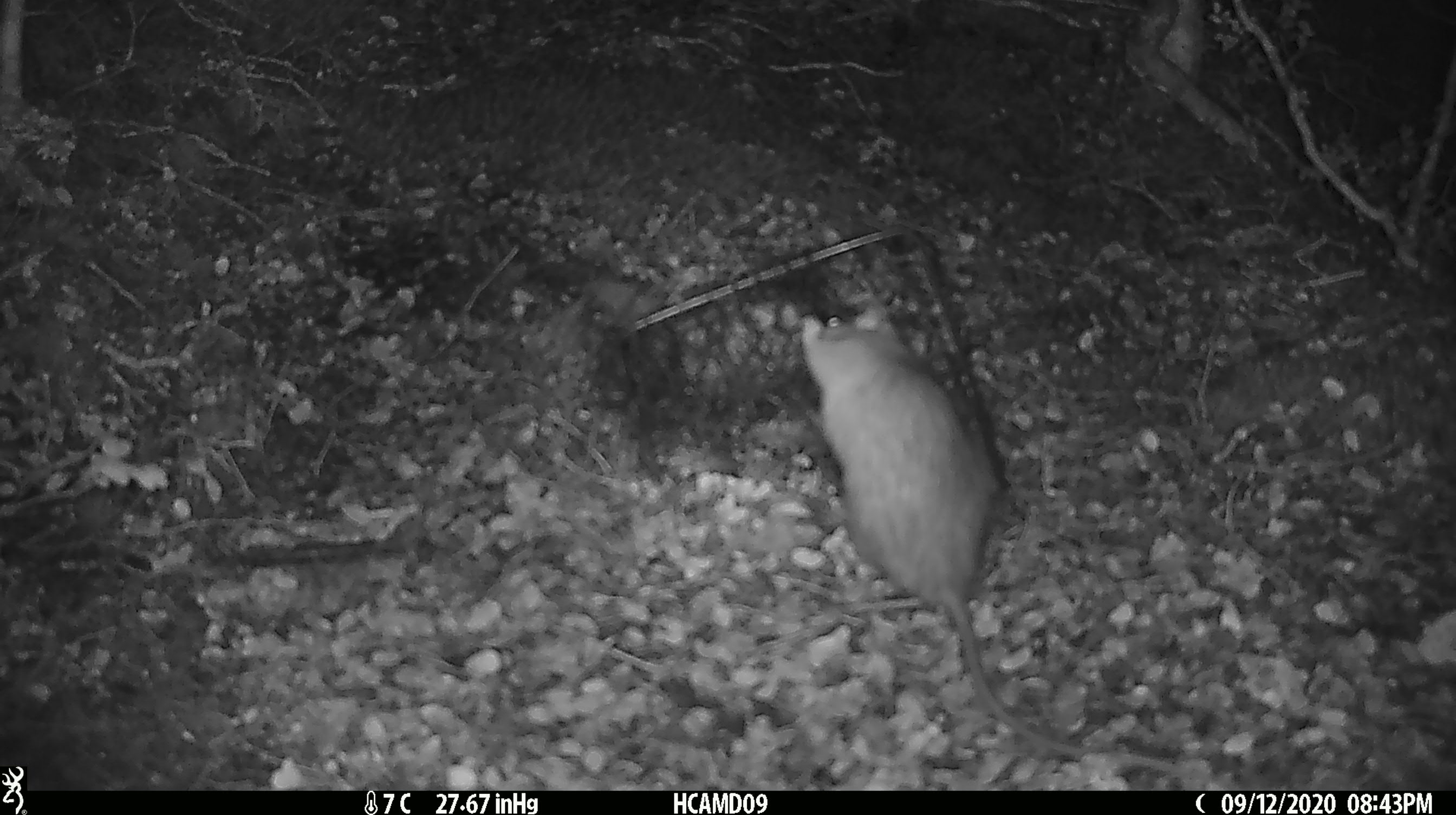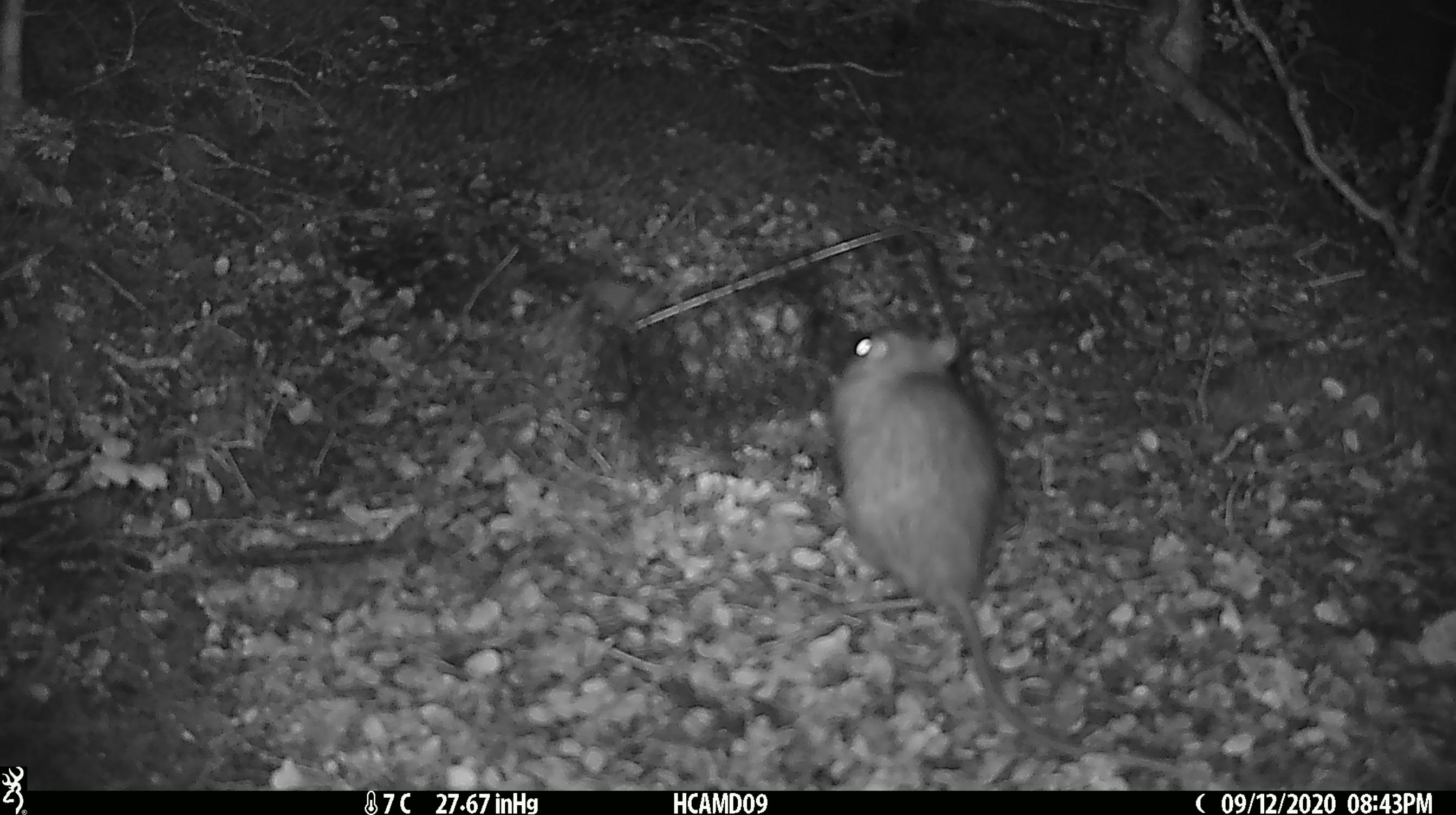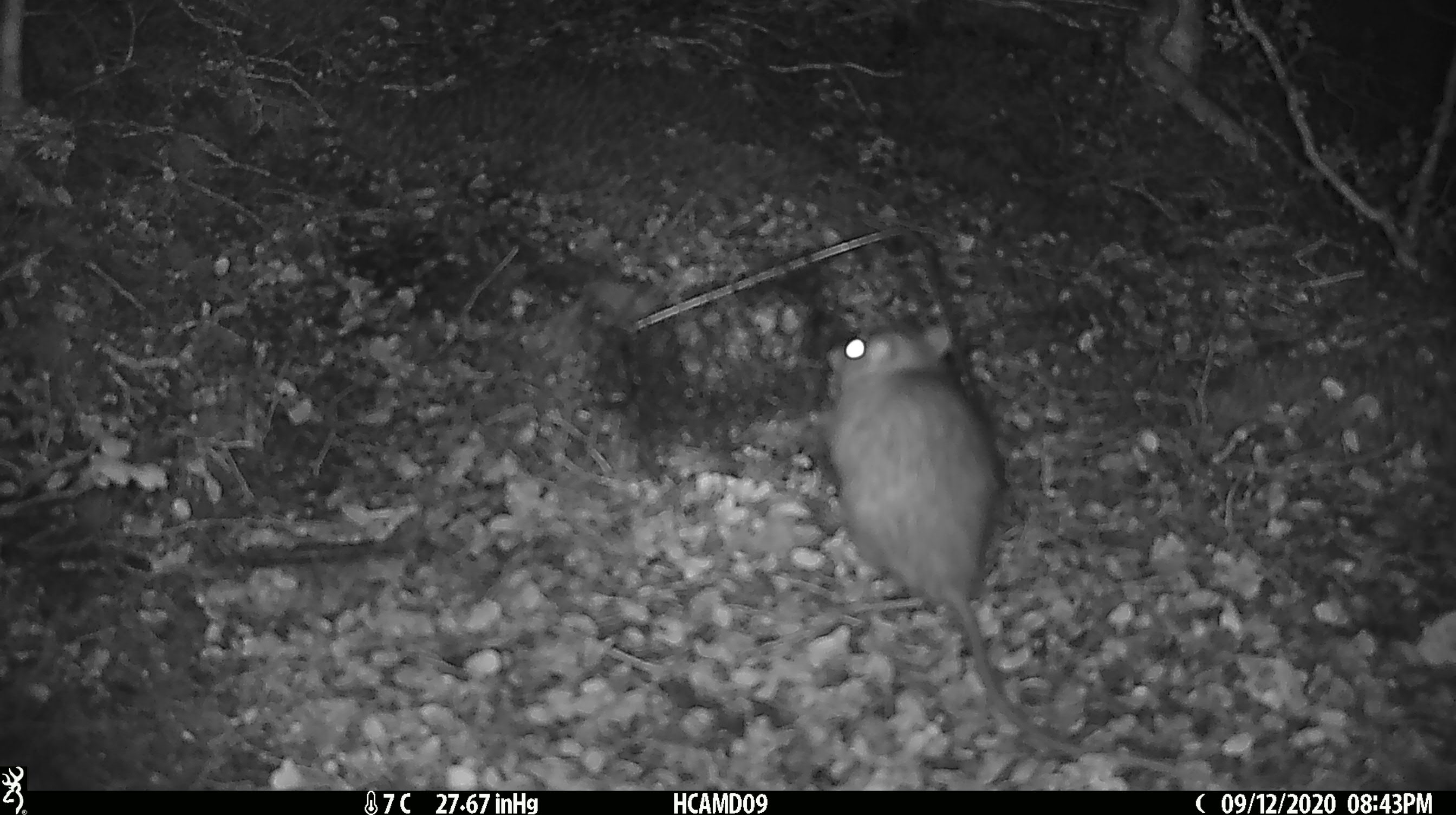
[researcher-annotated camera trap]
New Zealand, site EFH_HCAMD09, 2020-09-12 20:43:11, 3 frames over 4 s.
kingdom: Animalia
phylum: Chordata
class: Mammalia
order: Rodentia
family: Muridae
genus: Rattus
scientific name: Rattus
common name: rat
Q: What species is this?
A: Rat (Rattus).